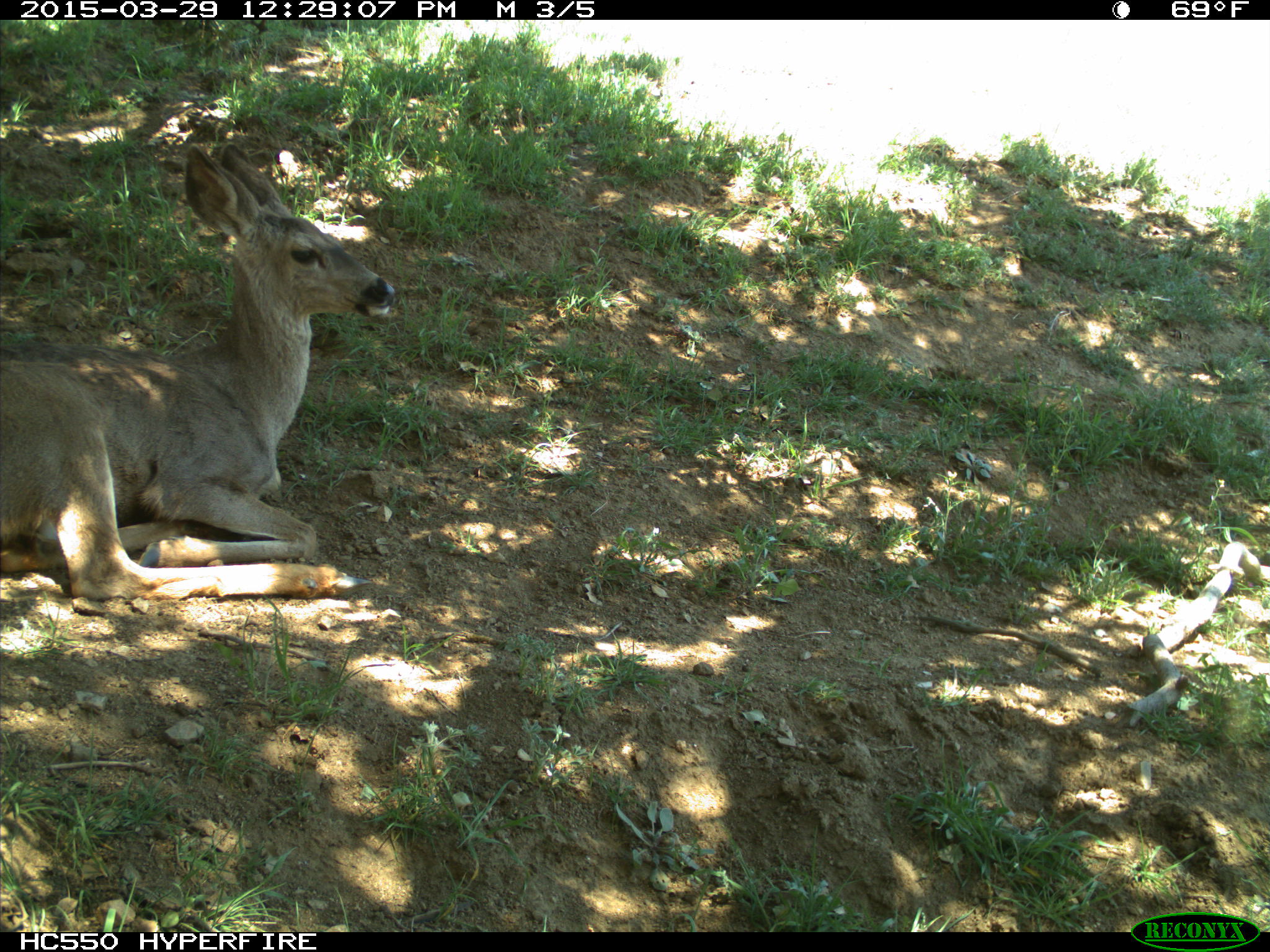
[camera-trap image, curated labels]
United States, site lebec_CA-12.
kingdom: Animalia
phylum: Chordata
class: Mammalia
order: Artiodactyla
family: Cervidae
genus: Odocoileus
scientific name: Odocoileus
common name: deer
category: unidentified deer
Unidentified deer (deer) (Odocoileus).